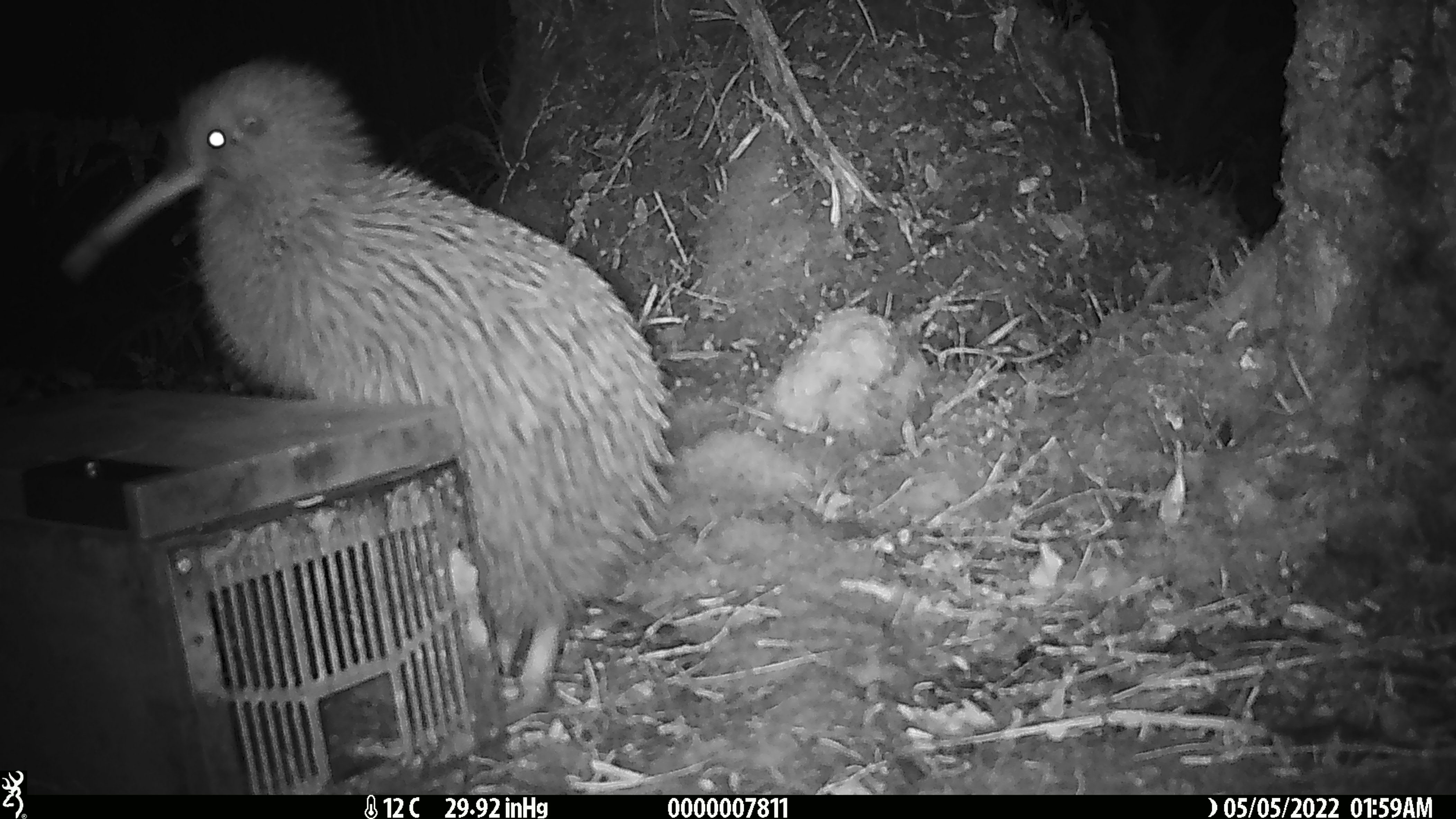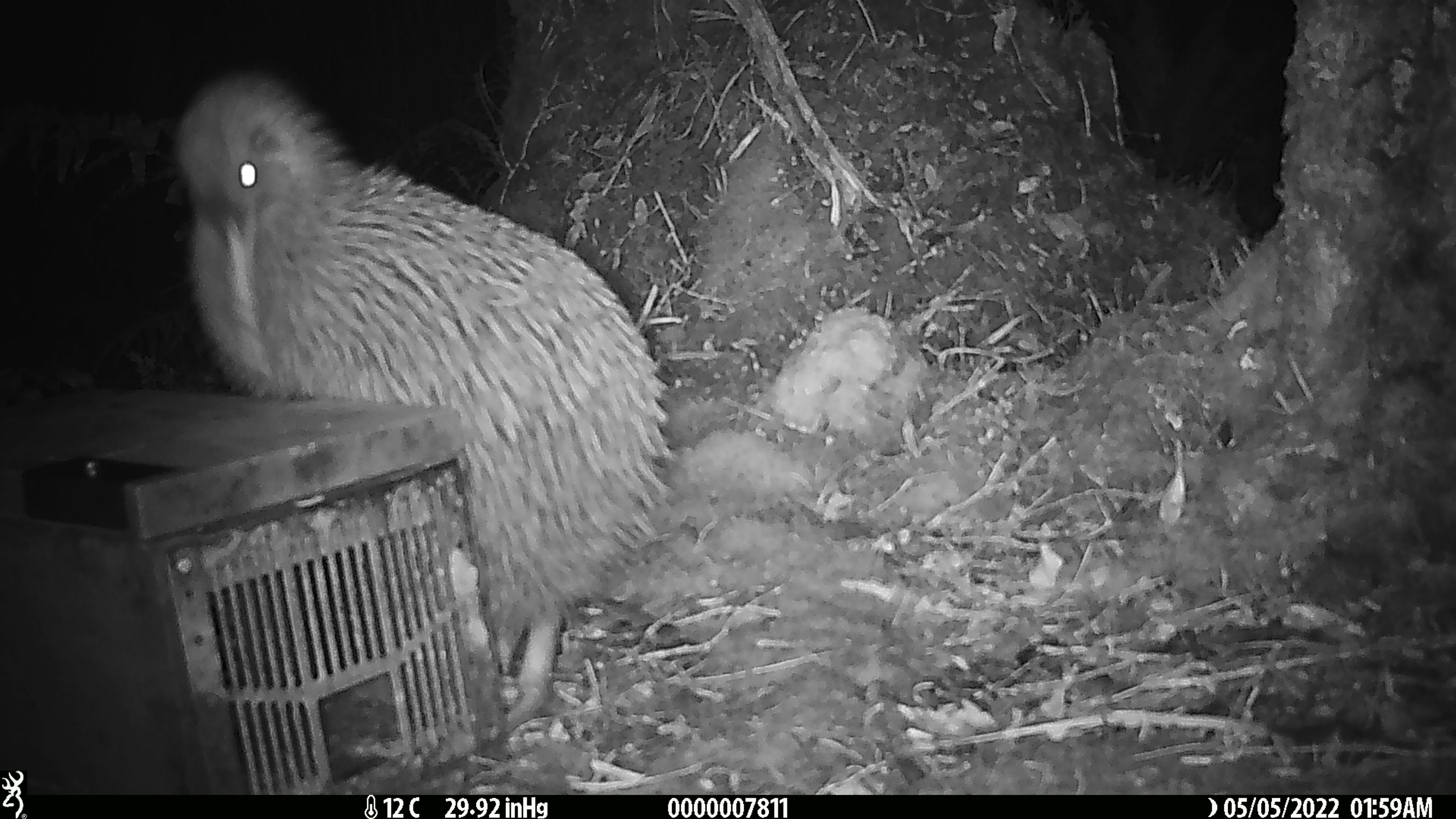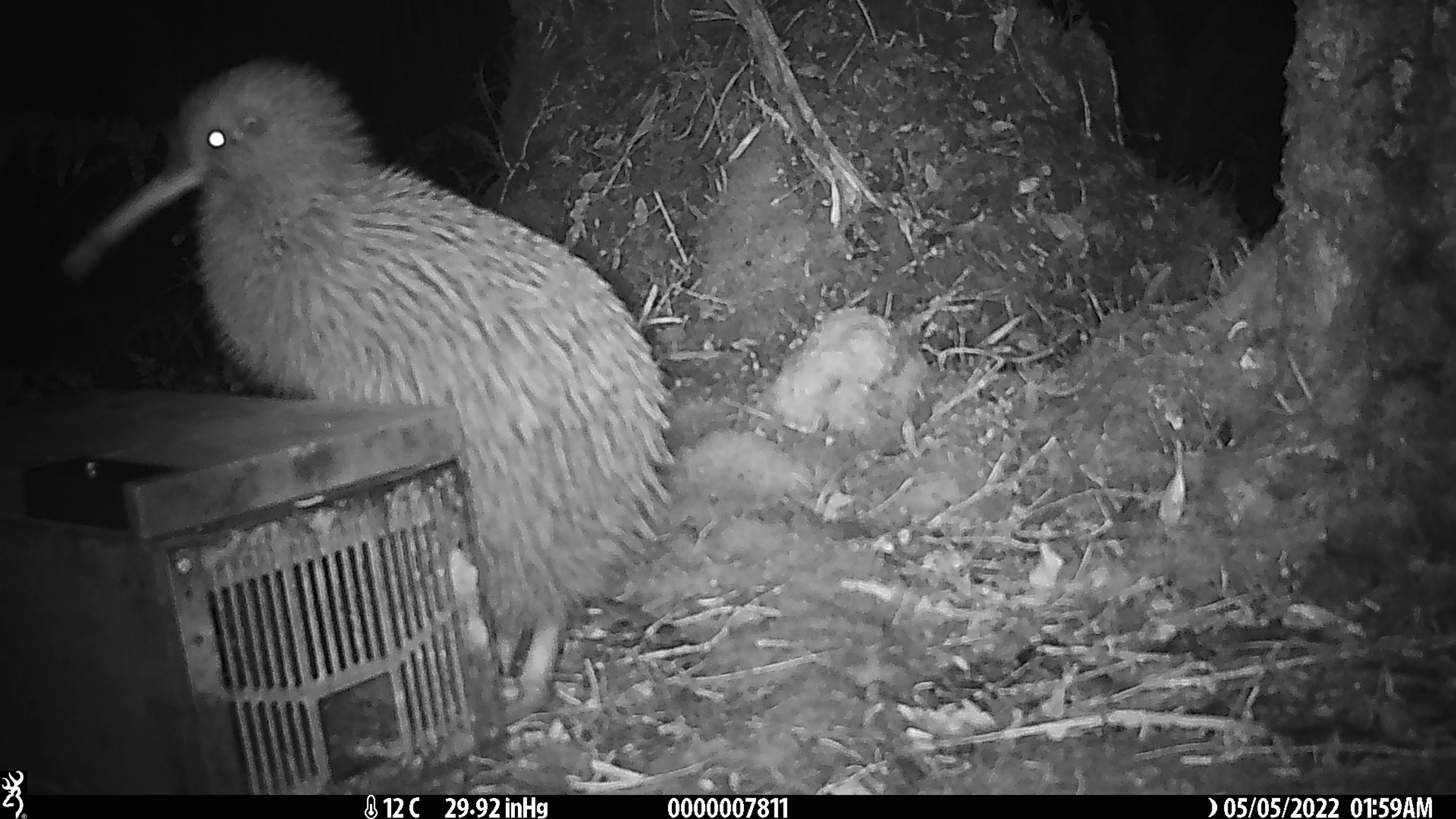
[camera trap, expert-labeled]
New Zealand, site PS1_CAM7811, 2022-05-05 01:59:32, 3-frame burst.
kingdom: Animalia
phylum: Chordata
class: Aves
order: Apterygiformes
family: Apterygidae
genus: Apteryx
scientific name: Apteryx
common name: kiwi